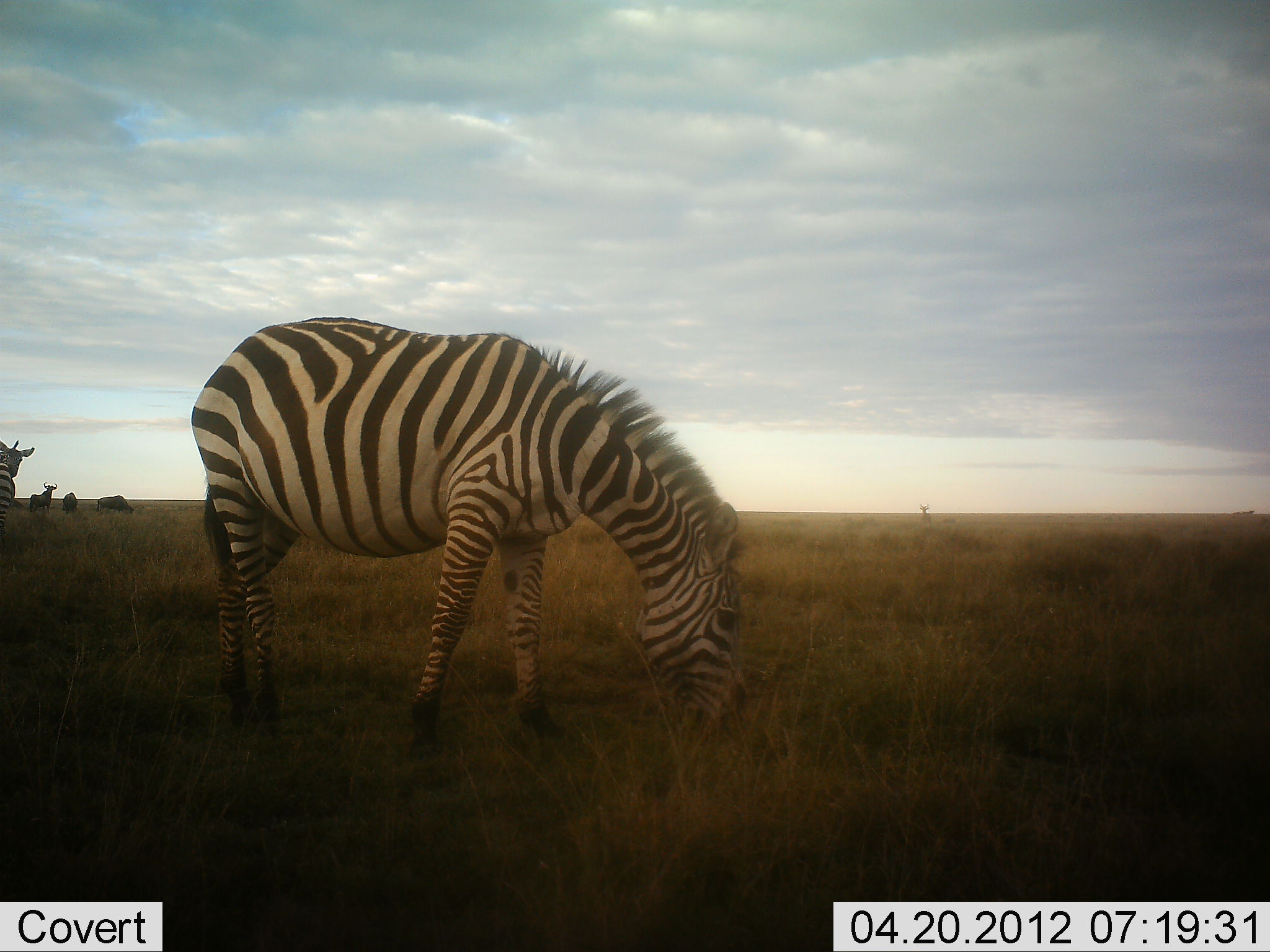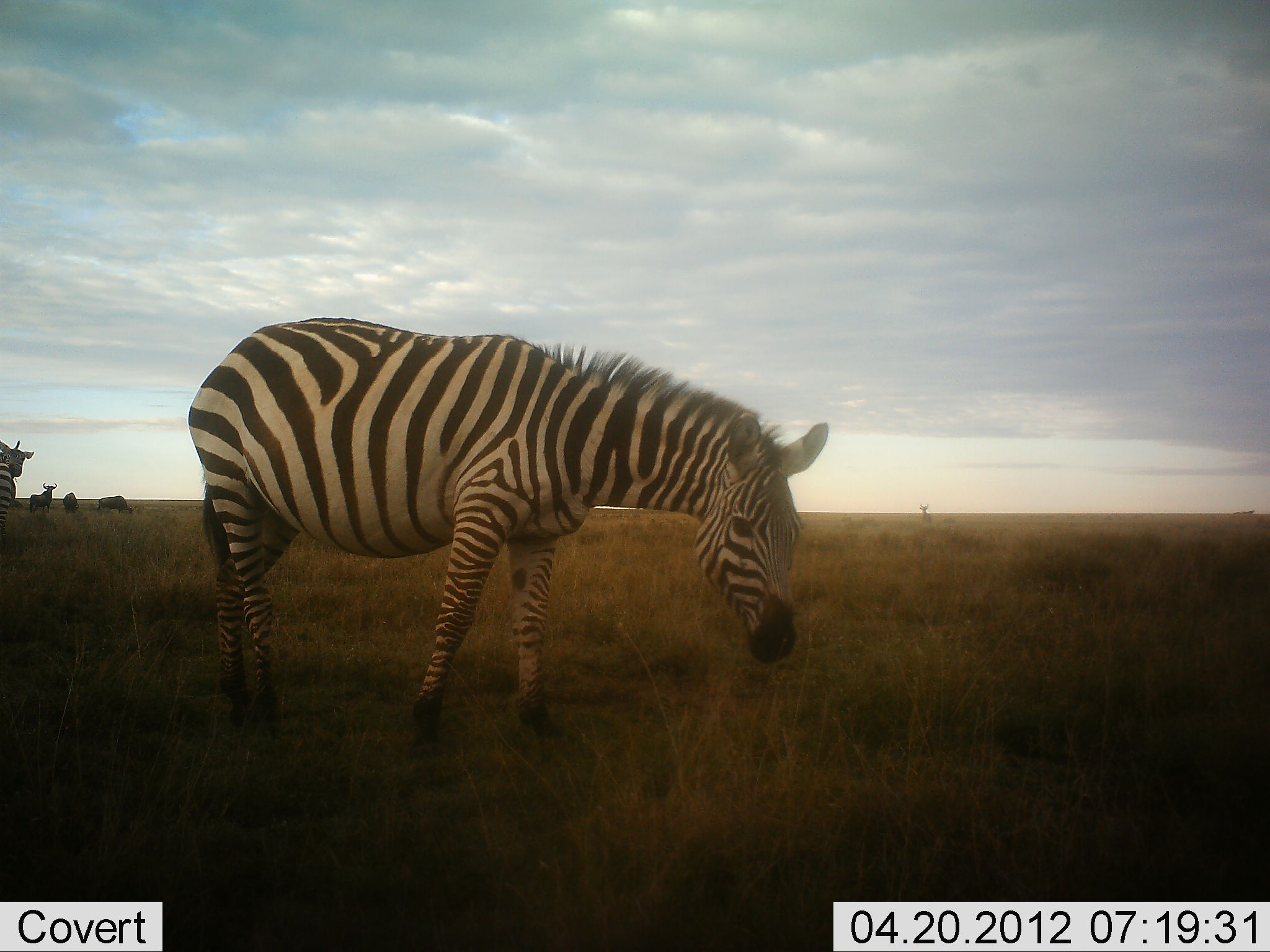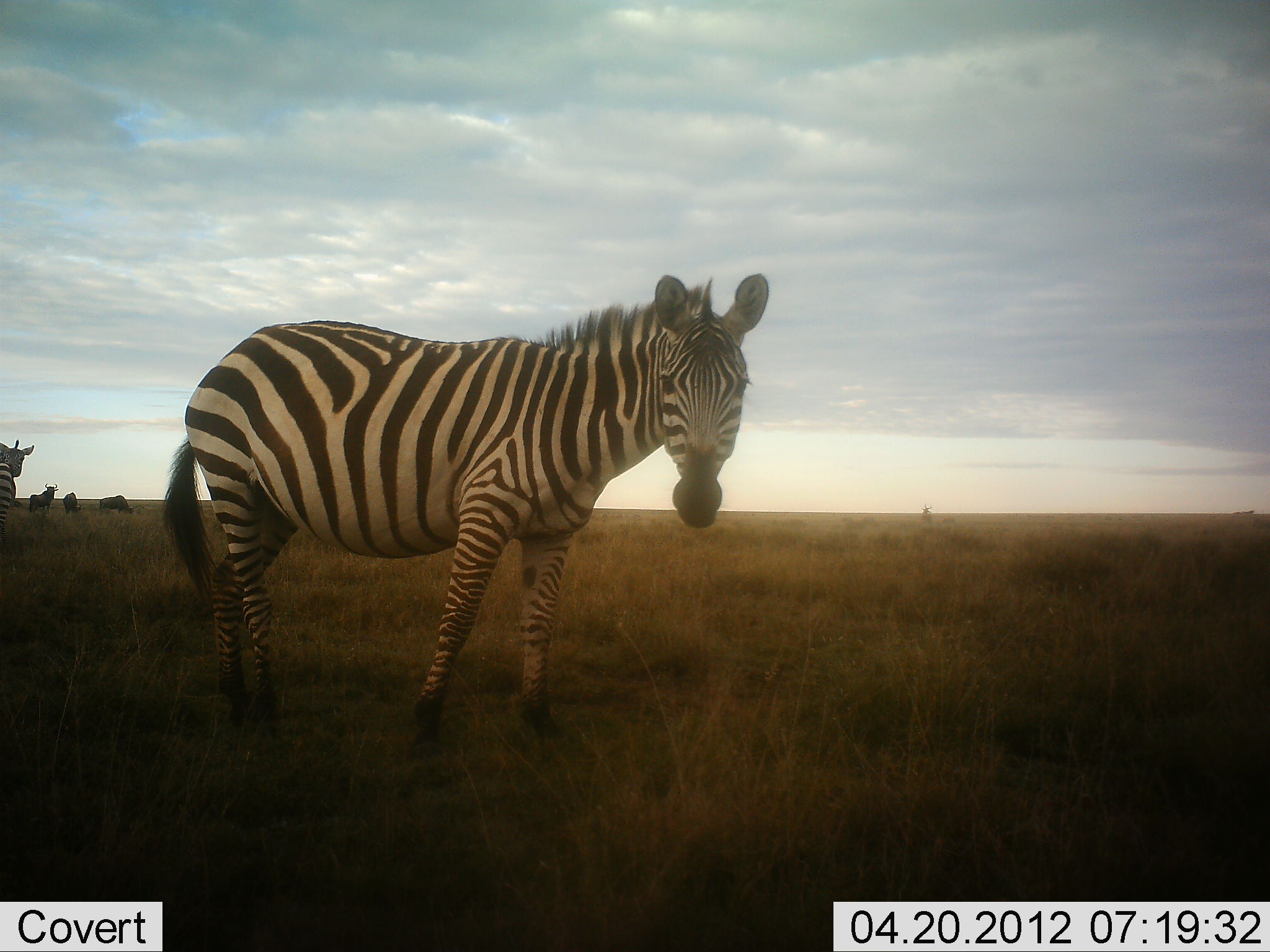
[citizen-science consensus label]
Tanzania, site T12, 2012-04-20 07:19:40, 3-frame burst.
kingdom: Animalia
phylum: Chordata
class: Mammalia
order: Artiodactyla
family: Bovidae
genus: Connochaetes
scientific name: Connochaetes taurinus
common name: blue wildebeest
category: wildebeest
Wildebeest (blue wildebeest) (Connochaetes taurinus), count 3. Behavior (volunteer vote fractions): standing 93%, resting 0%, moving 0%, interacting 0%. Young present (vote fraction): 0%. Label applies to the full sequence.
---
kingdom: Animalia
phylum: Chordata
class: Mammalia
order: Perissodactyla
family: Equidae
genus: Equus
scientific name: Equus quagga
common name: plains zebra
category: zebra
Zebra (plains zebra) (Equus quagga), count 2. Behavior (volunteer vote fractions): standing 81%, resting 0%, moving 12%, interacting 0%. Young present (vote fraction): 0%. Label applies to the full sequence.